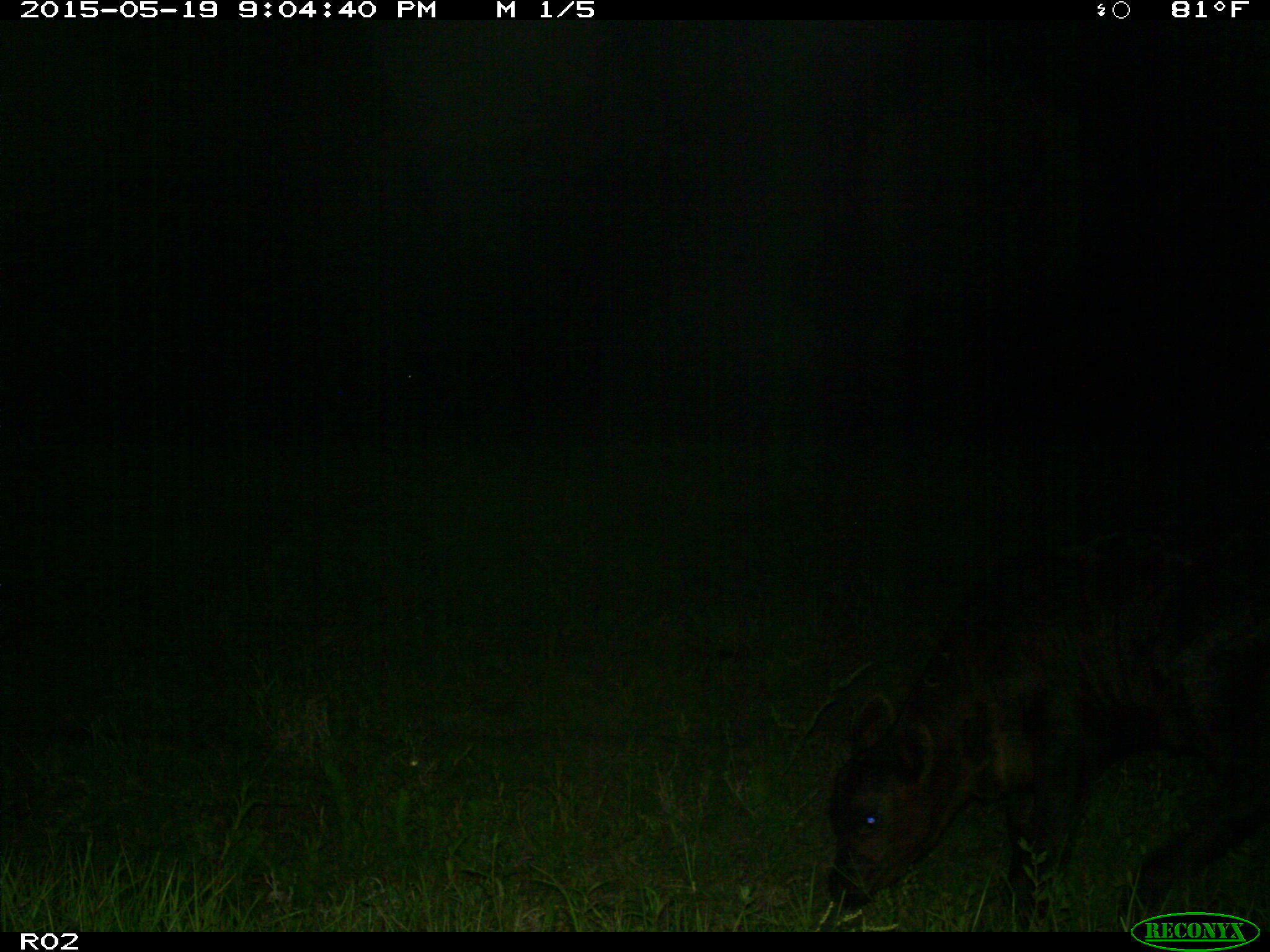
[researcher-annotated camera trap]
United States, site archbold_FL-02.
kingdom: Animalia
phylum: Chordata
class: Mammalia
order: Artiodactyla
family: Bovidae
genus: Bos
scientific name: Bos taurus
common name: domestic cow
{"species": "Bos taurus (domestic cow)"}